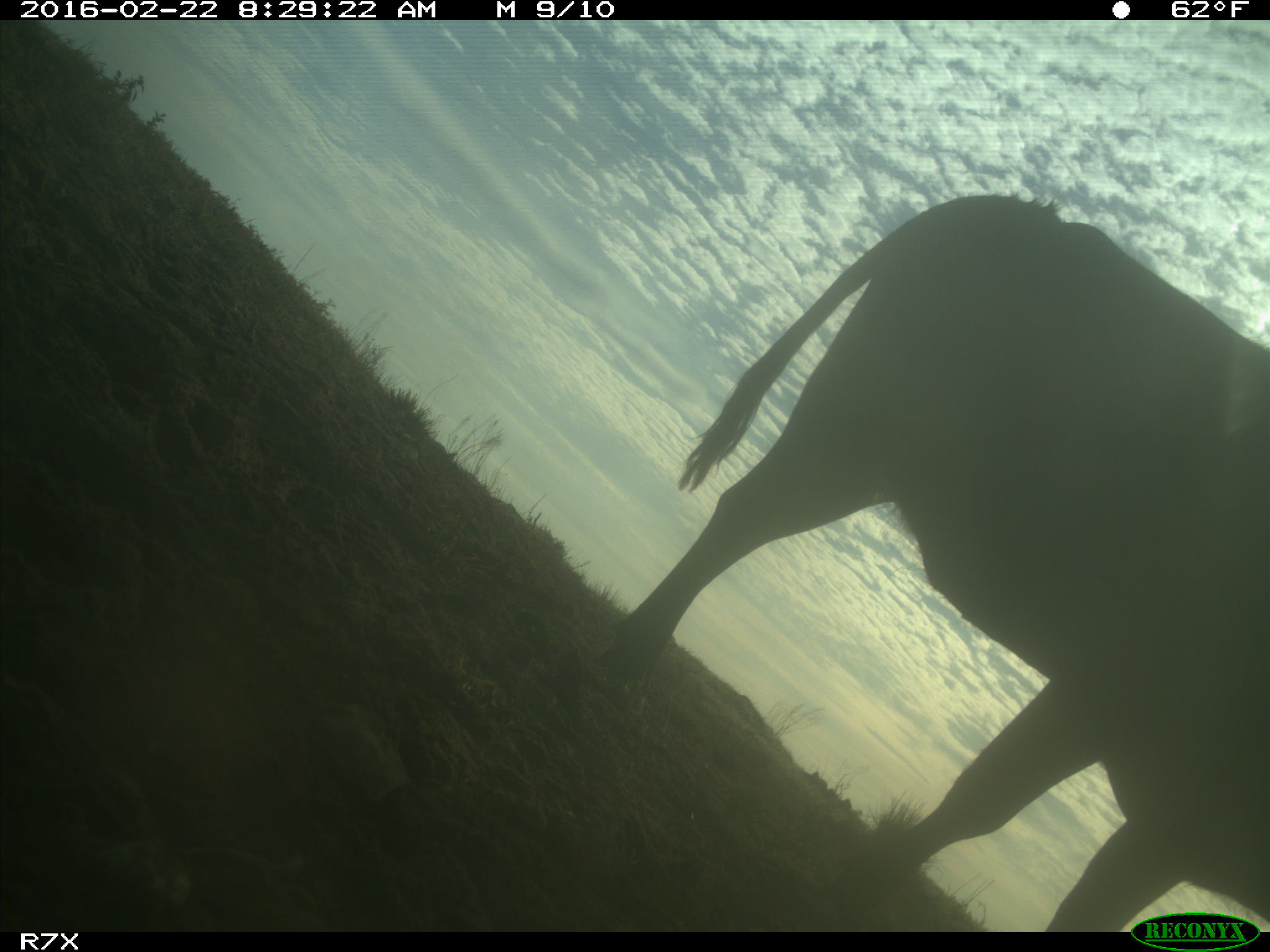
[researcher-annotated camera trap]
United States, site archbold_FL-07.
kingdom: Animalia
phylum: Chordata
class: Mammalia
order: Artiodactyla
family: Bovidae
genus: Bos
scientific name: Bos taurus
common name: domestic cow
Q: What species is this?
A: Bos taurus (domestic cow).